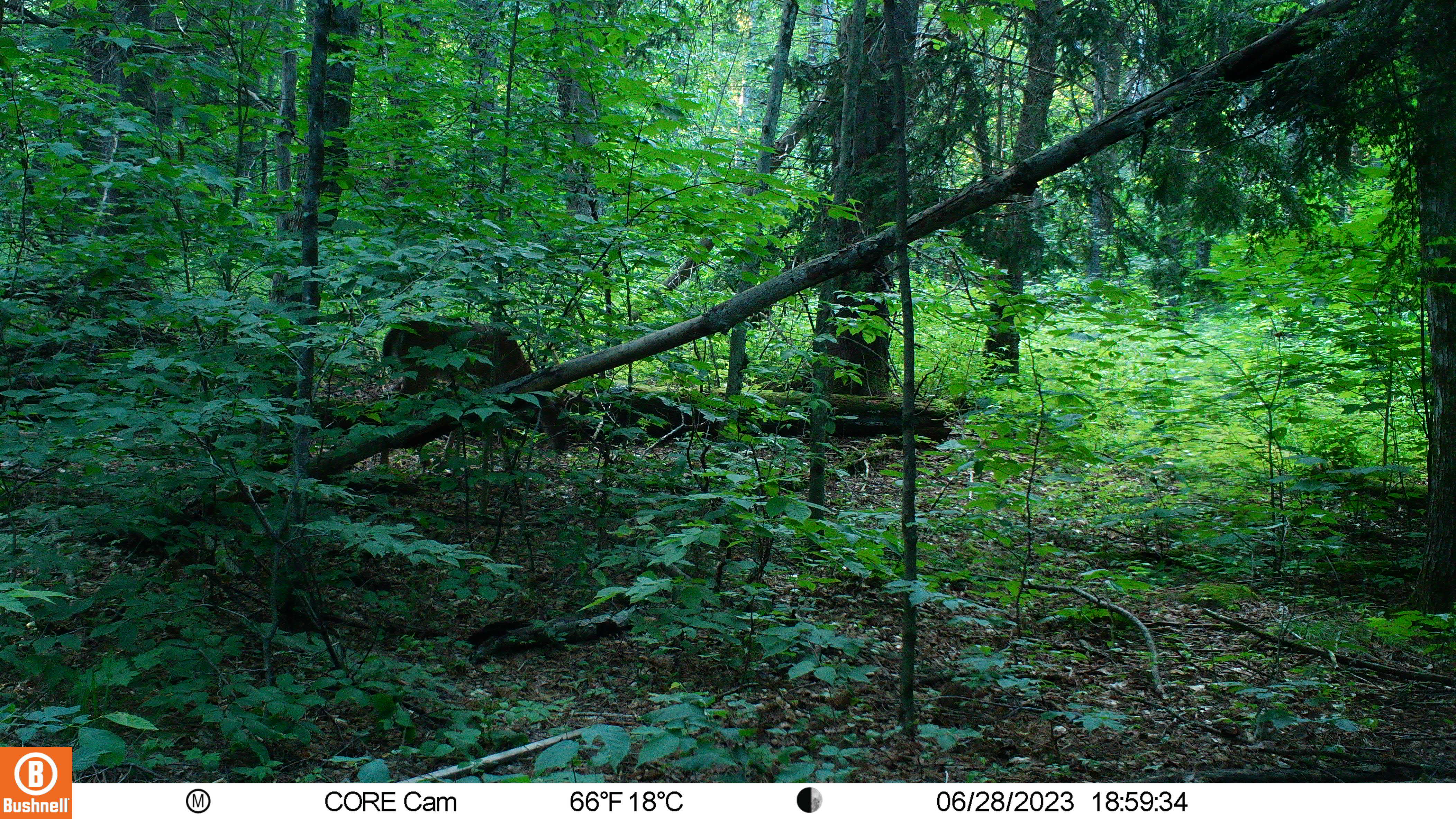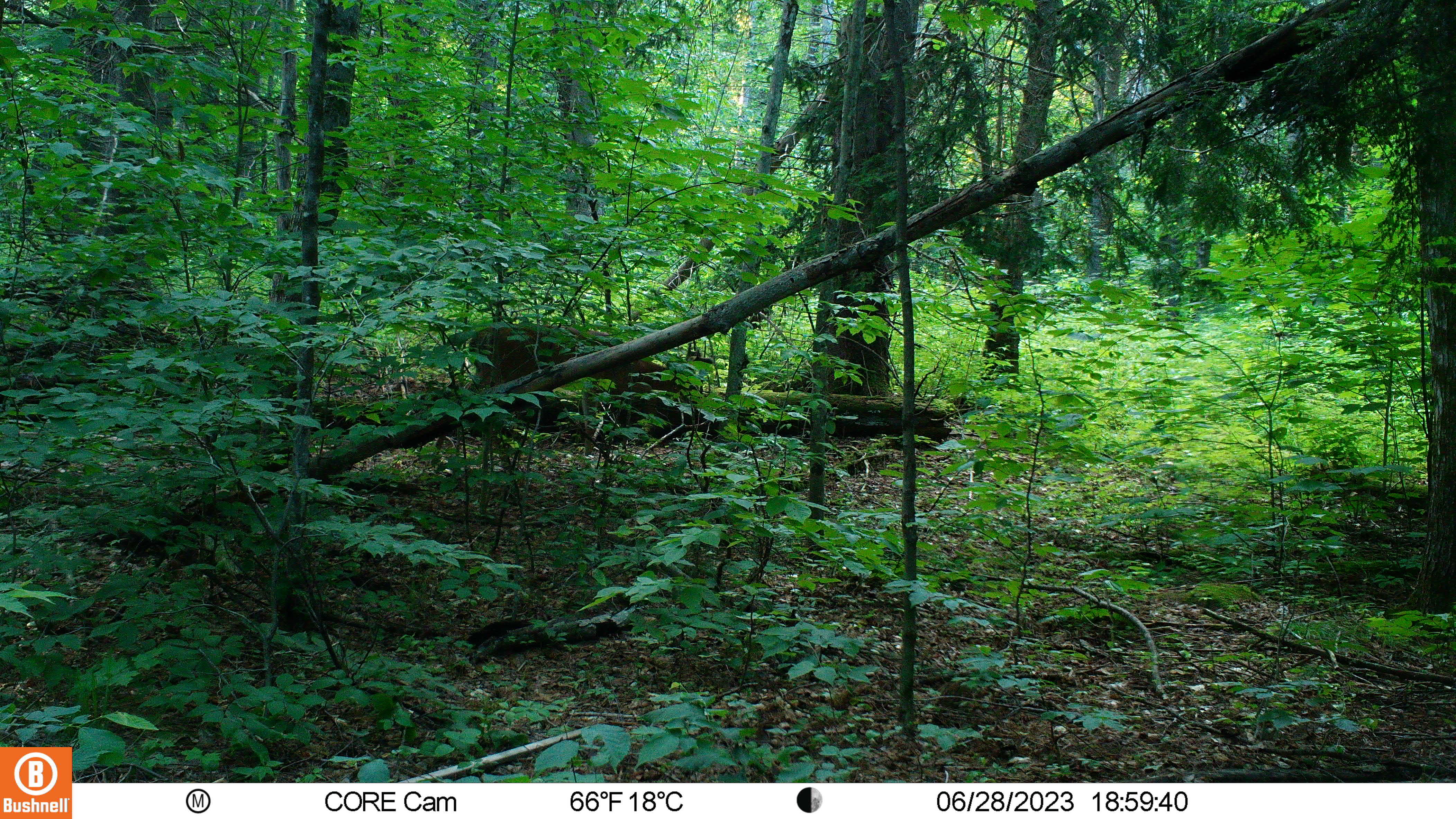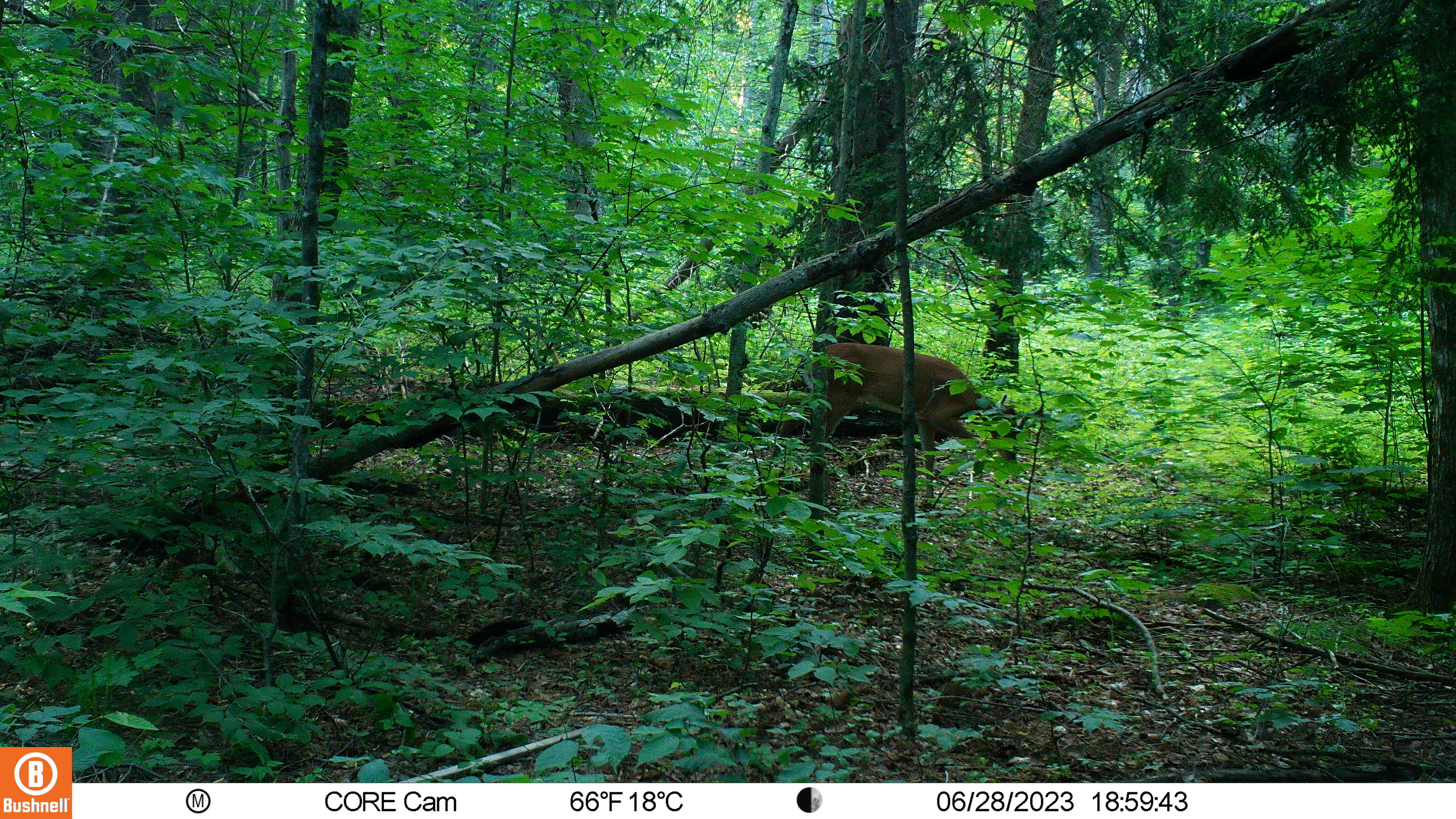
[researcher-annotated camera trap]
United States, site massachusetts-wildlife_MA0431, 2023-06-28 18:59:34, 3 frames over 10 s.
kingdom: Animalia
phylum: Chordata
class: Mammalia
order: Artiodactyla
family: Cervidae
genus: Odocoileus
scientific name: Odocoileus virginianus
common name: white-tailed deer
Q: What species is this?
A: White-tailed deer (Odocoileus virginianus).